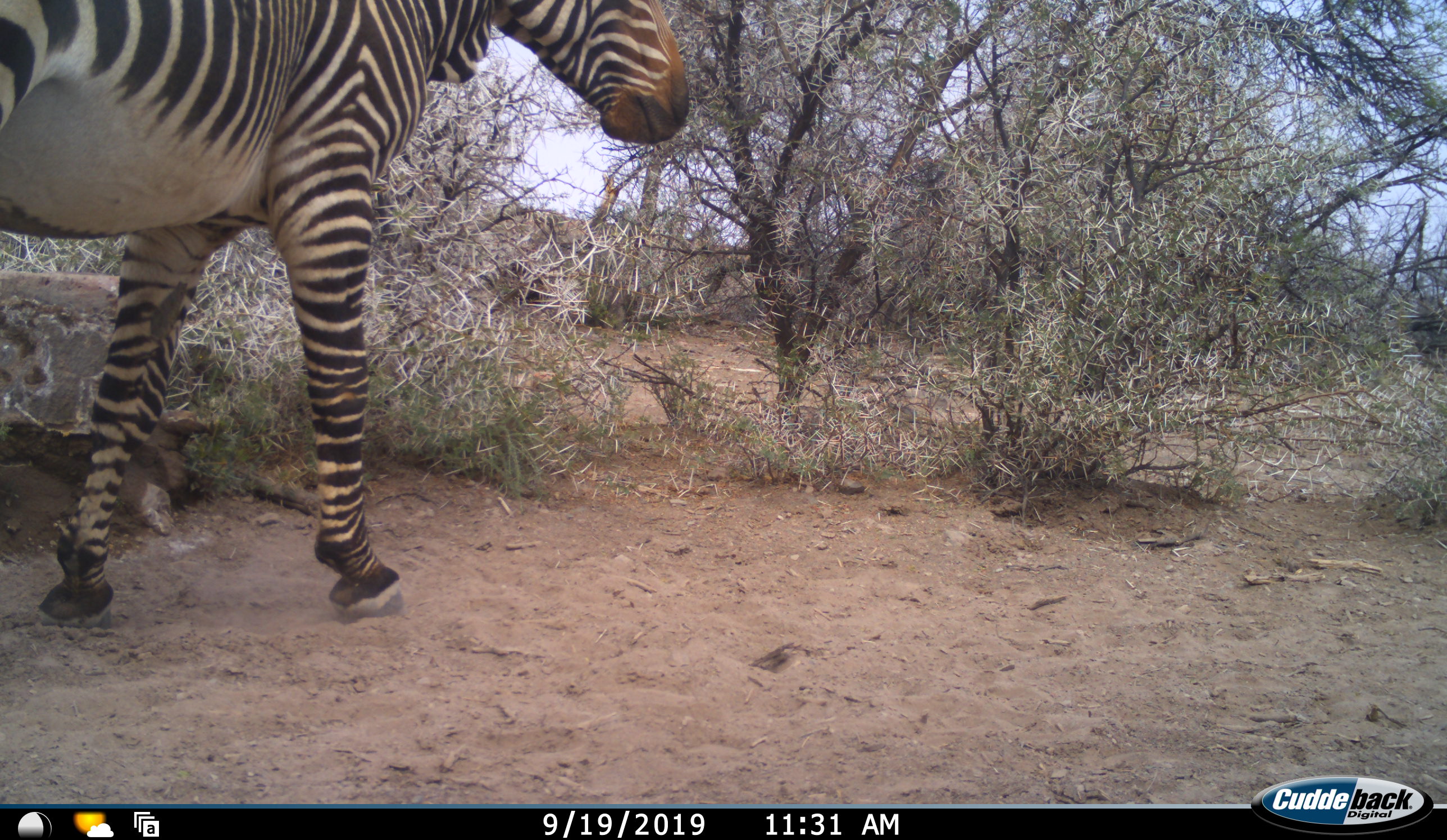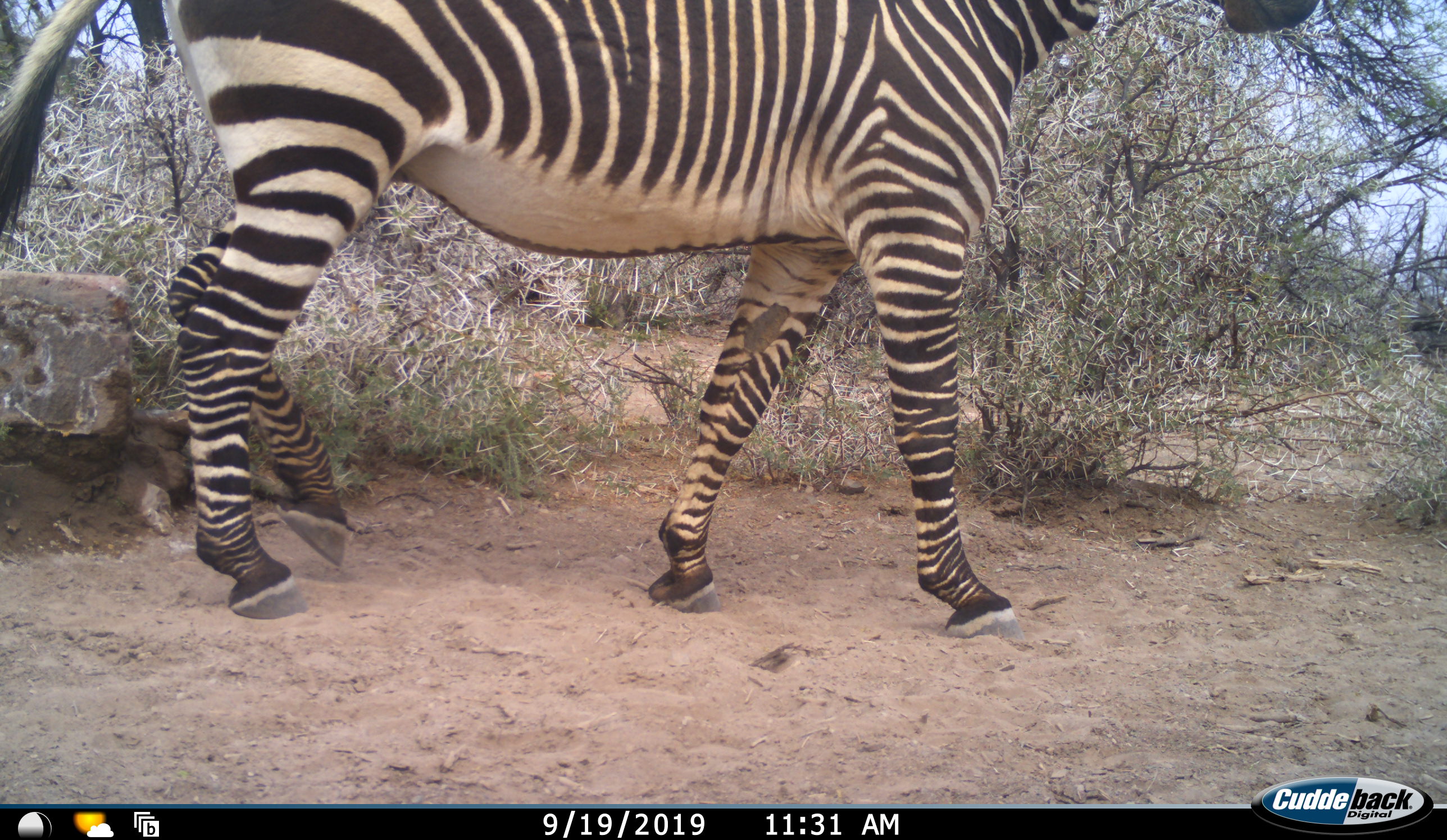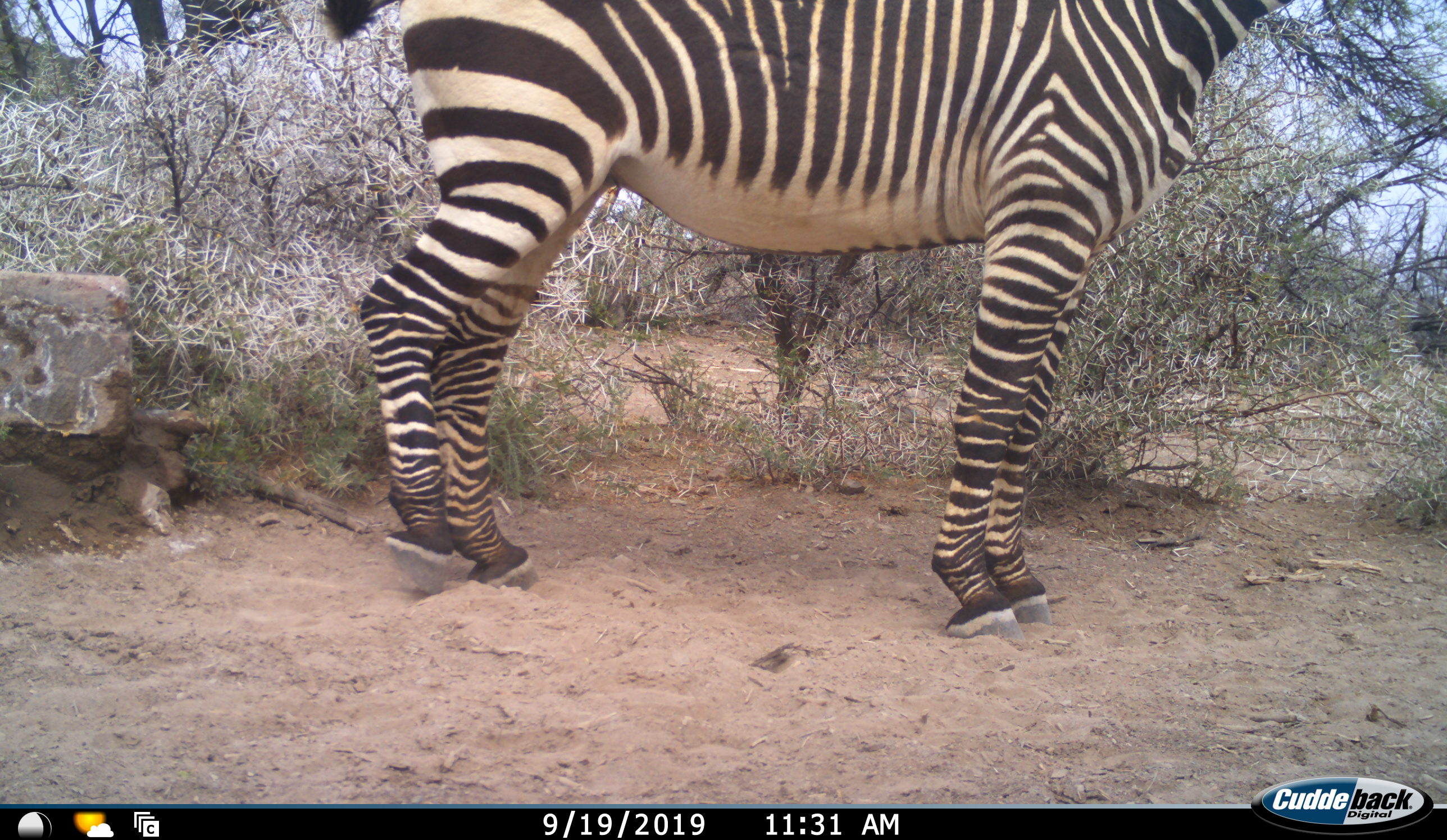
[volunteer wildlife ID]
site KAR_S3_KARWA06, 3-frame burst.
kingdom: Animalia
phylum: Chordata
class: Mammalia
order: Perissodactyla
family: Equidae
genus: Equus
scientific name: Equus zebra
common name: mountain zebra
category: zebramountain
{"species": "zebramountain (mountain zebra) (Equus zebra)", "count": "1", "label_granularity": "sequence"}